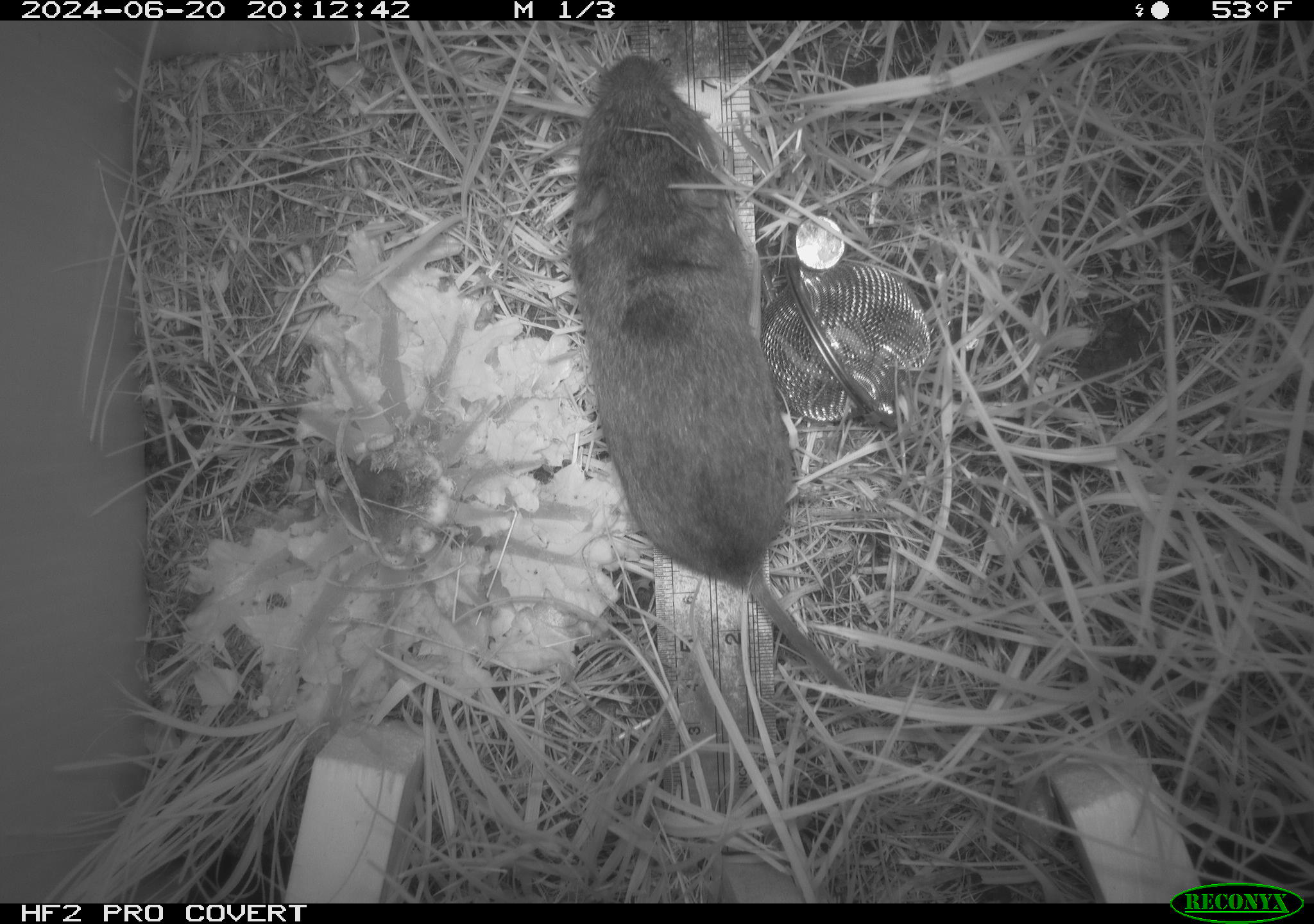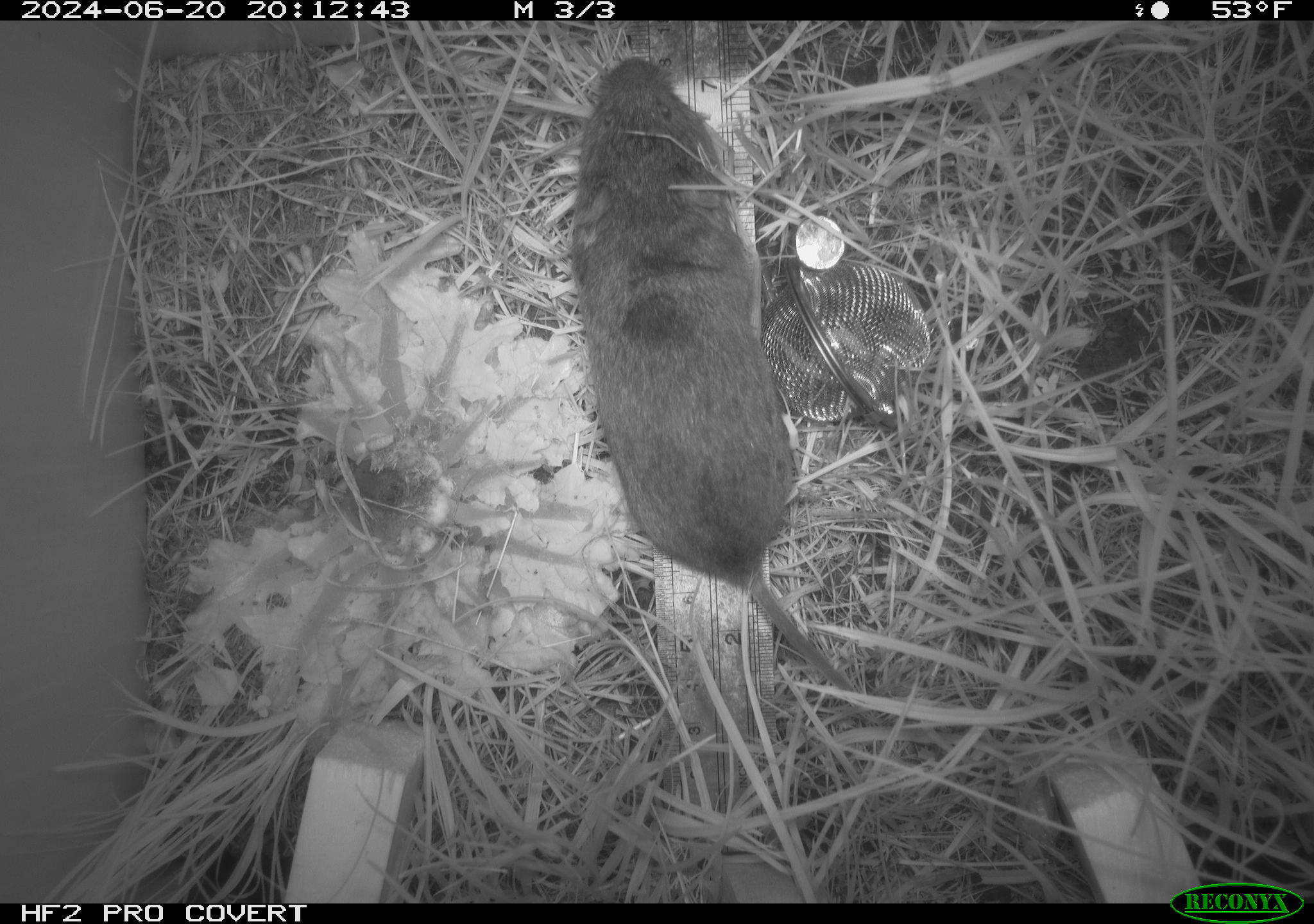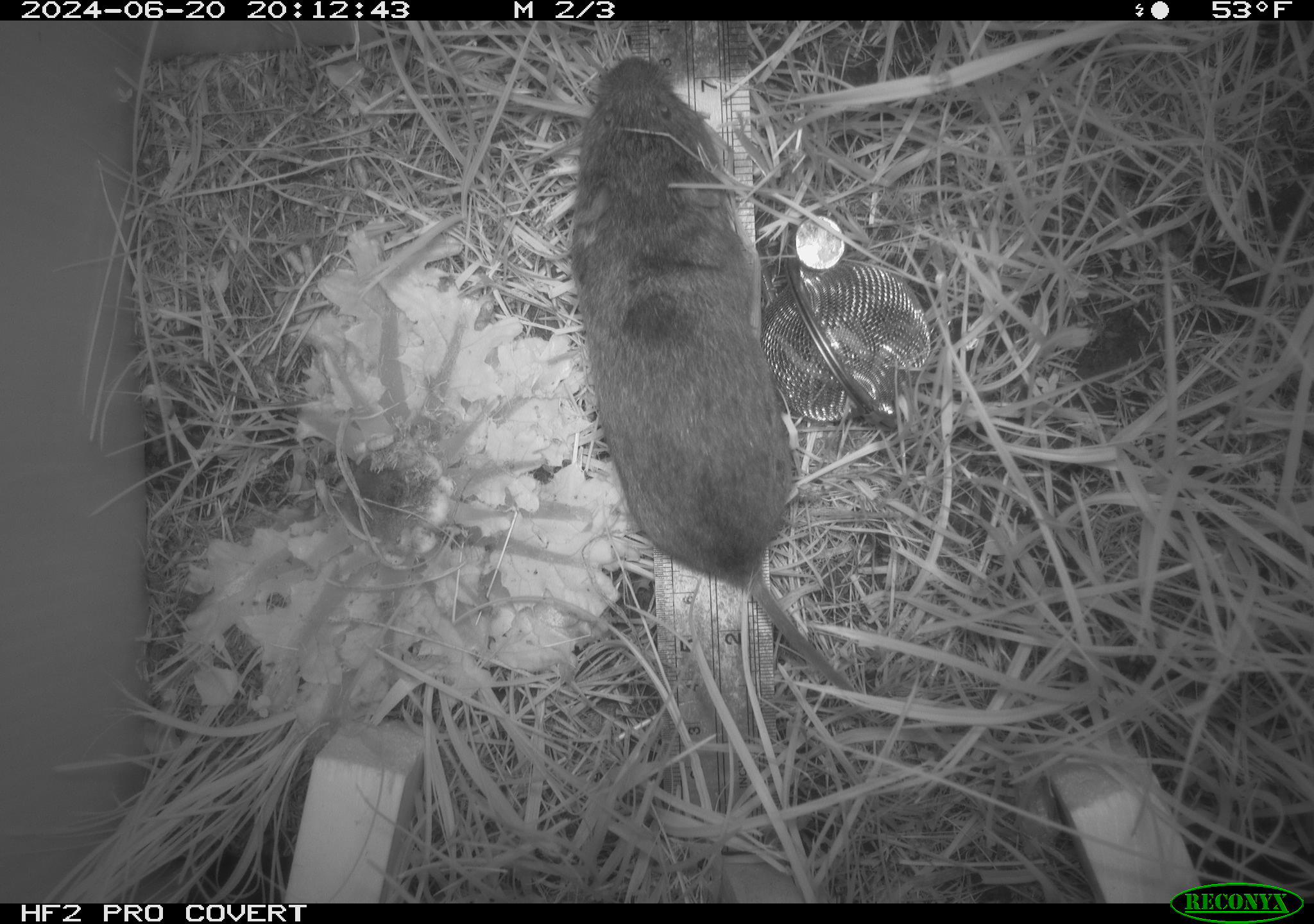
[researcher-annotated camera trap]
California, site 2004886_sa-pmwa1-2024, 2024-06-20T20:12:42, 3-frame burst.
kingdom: Animalia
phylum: Chordata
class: Mammalia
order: Rodentia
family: Cricetidae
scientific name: Arvicolinae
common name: voles, lemmings, and muskrats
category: arvicolinae subfamily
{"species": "arvicolinae subfamily (voles, lemmings, and muskrats) (Arvicolinae)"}